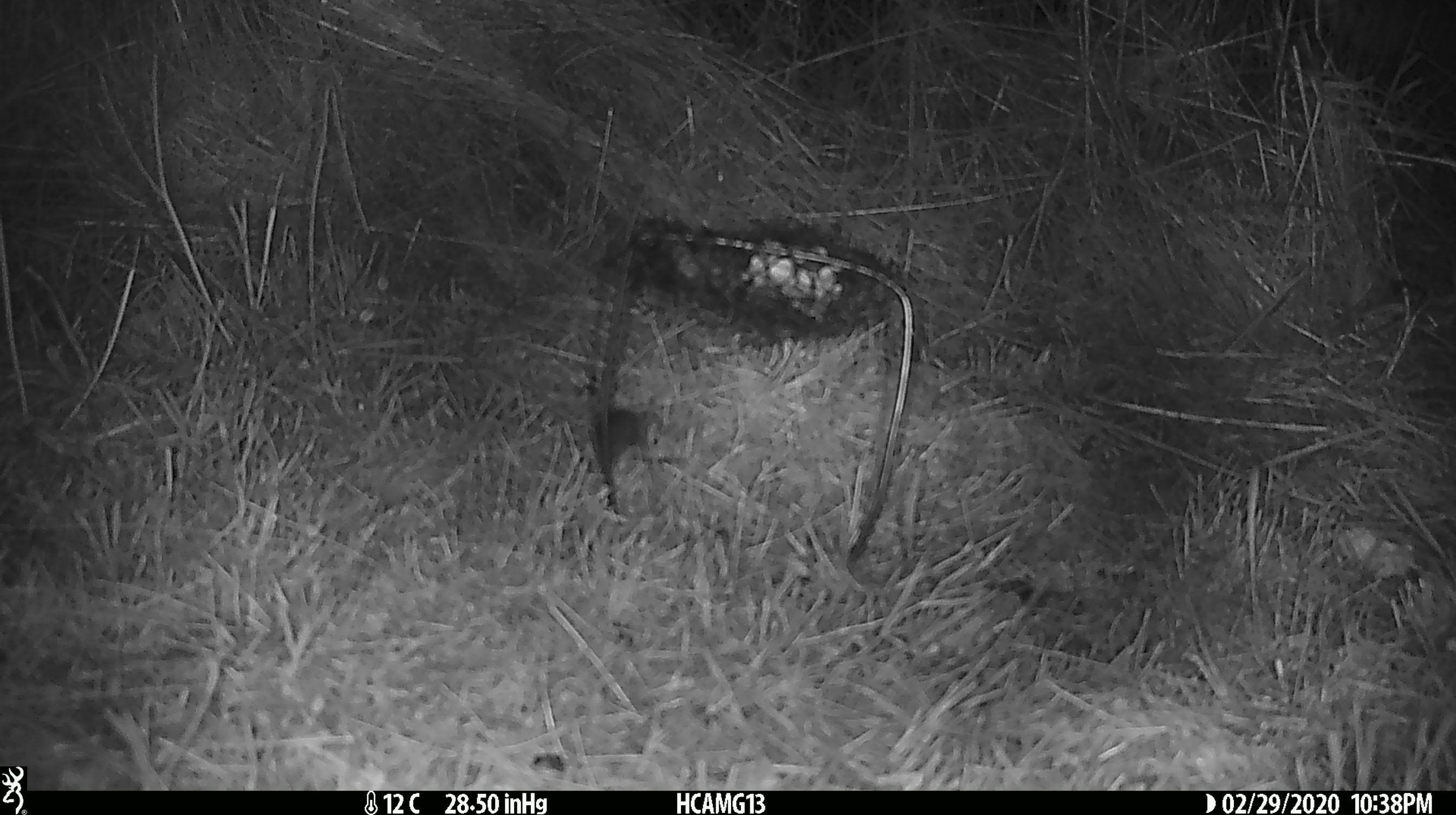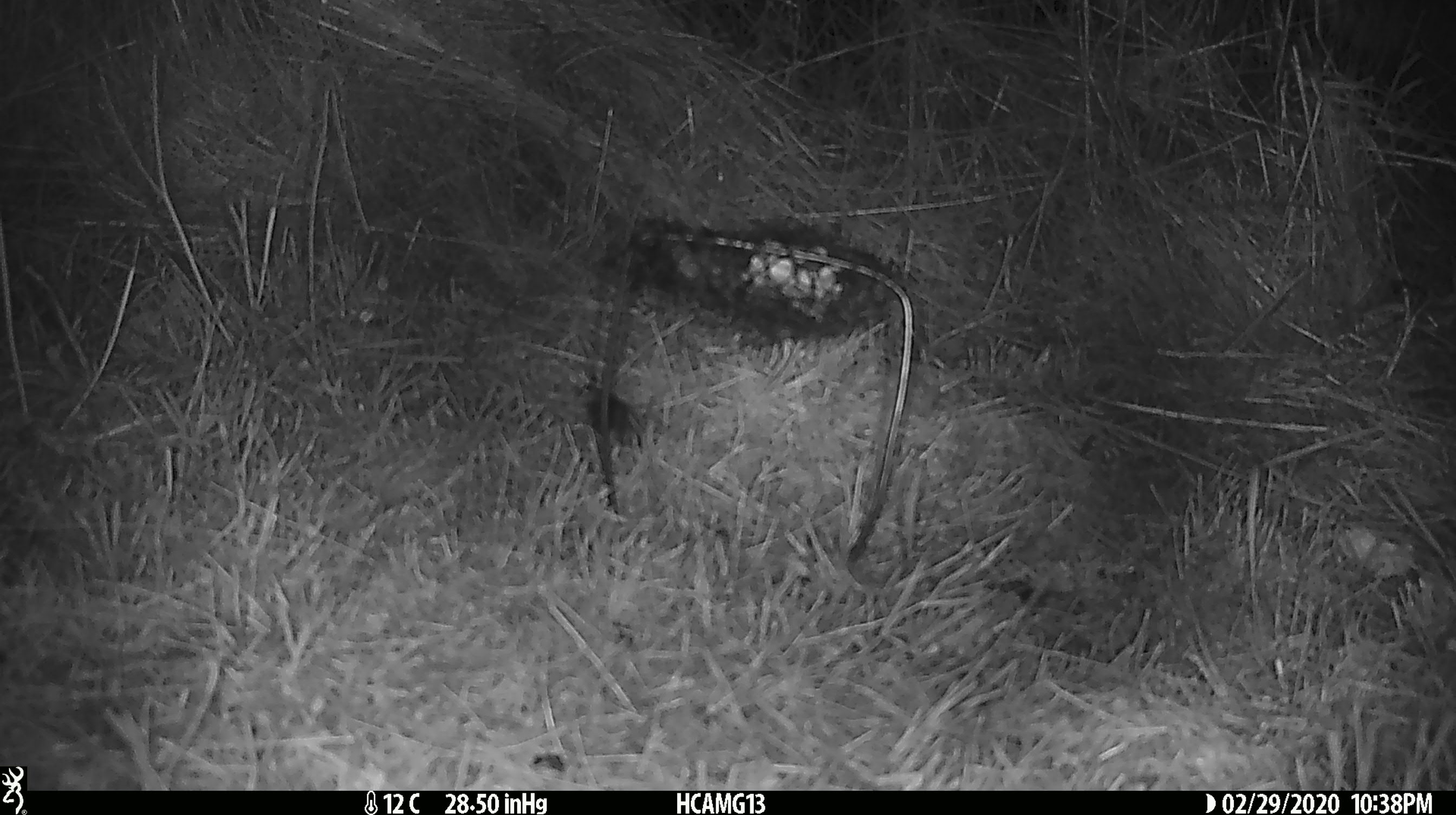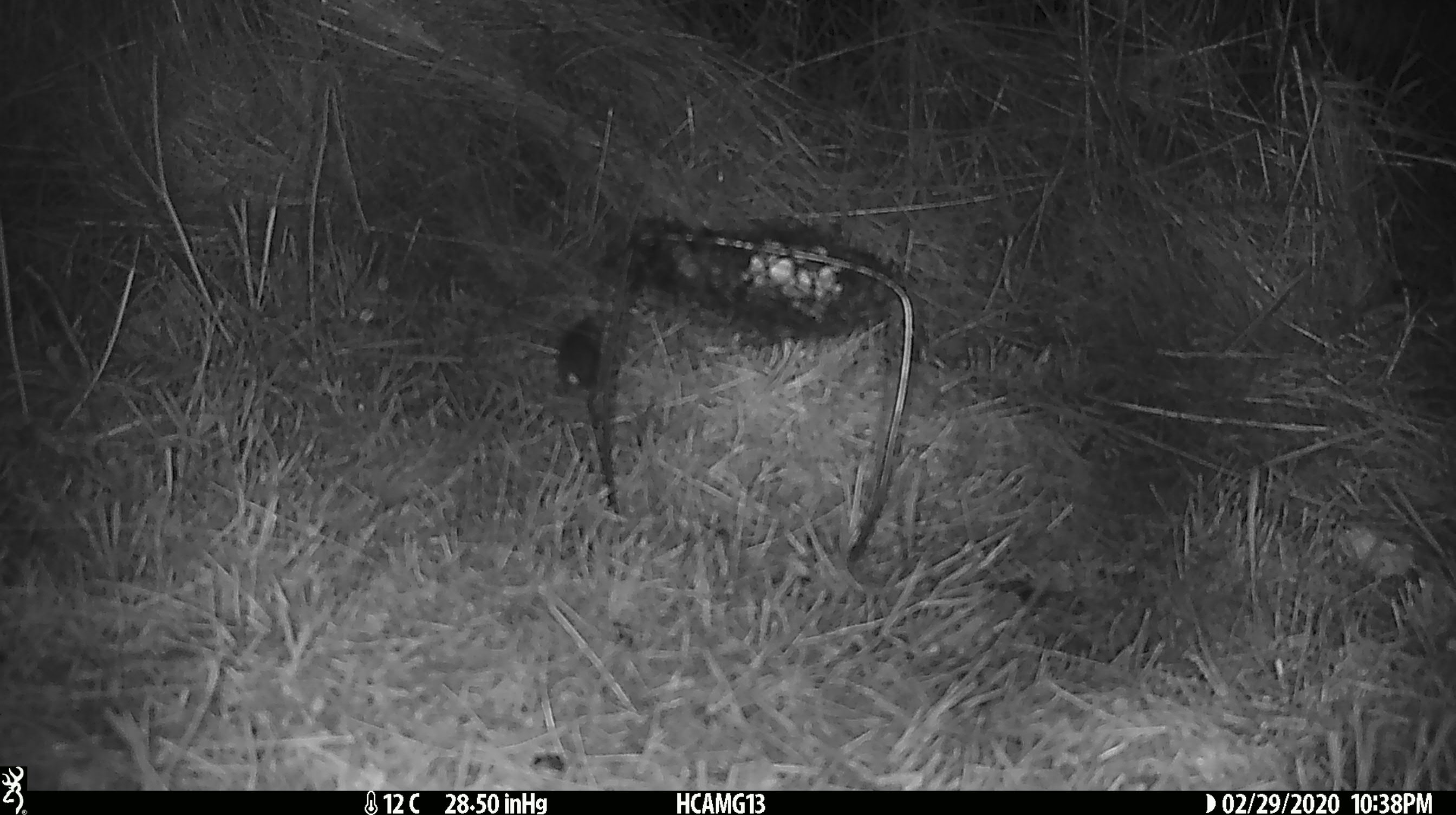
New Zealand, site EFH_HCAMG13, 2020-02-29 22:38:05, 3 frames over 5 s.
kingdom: Animalia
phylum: Chordata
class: Mammalia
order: Rodentia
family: Muridae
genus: Mus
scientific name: Mus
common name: mouse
Mouse (Mus).